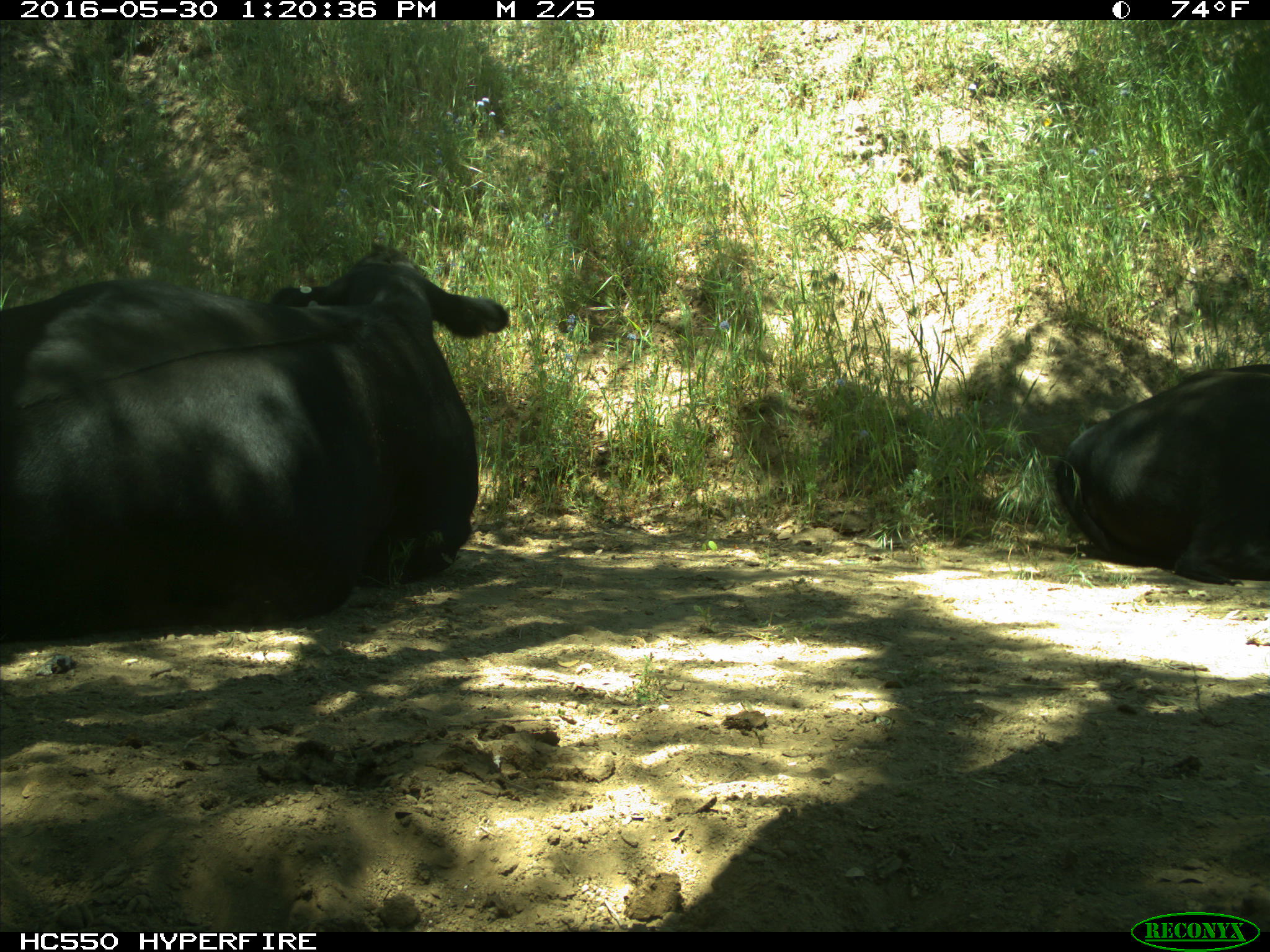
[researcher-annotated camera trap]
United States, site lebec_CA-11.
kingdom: Animalia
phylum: Chordata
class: Mammalia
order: Artiodactyla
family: Bovidae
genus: Bos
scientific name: Bos taurus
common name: domestic cow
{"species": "Bos taurus (domestic cow)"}